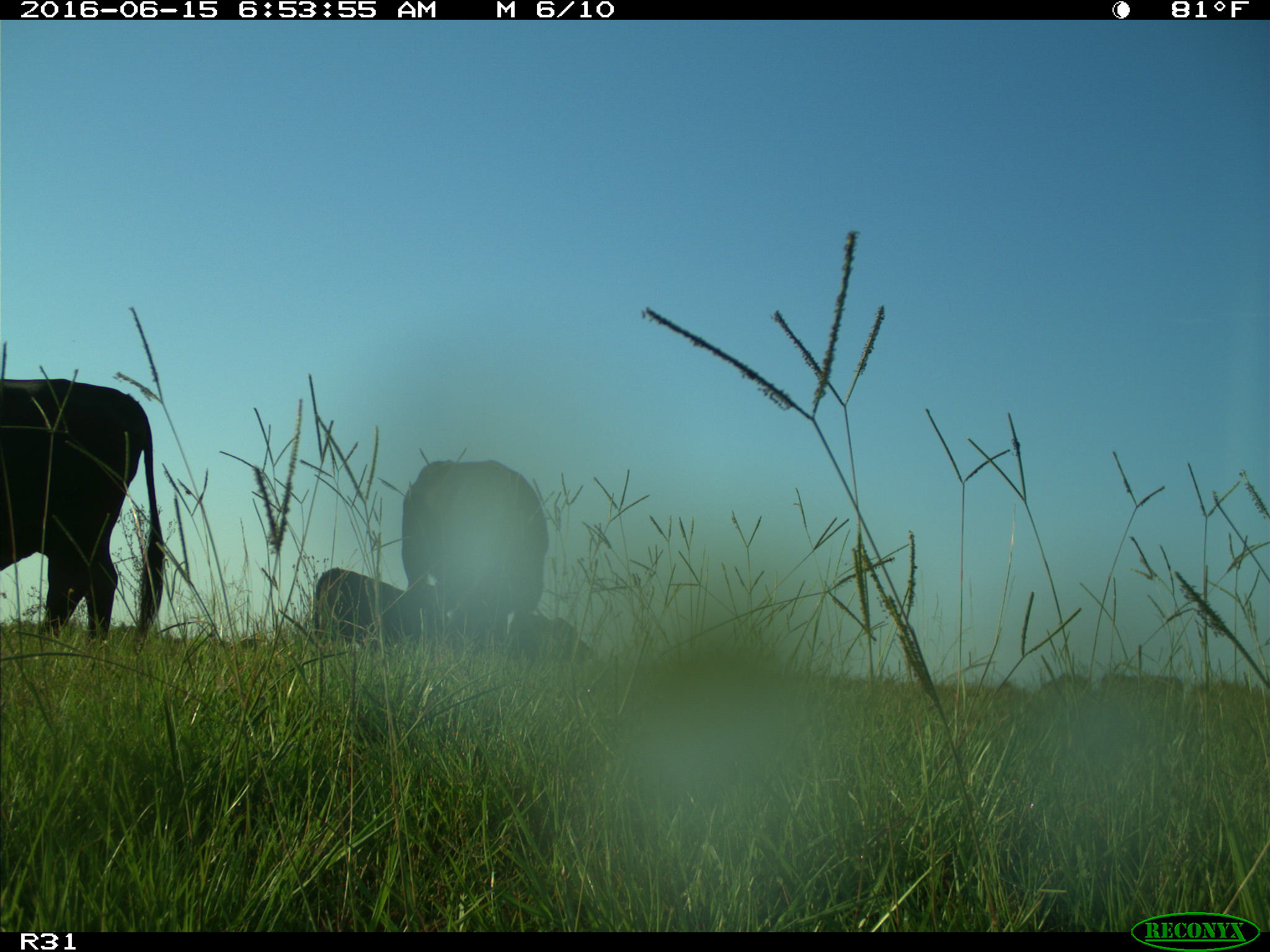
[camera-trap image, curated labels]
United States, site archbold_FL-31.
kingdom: Animalia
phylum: Chordata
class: Mammalia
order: Artiodactyla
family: Bovidae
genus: Bos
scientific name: Bos taurus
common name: domestic cow